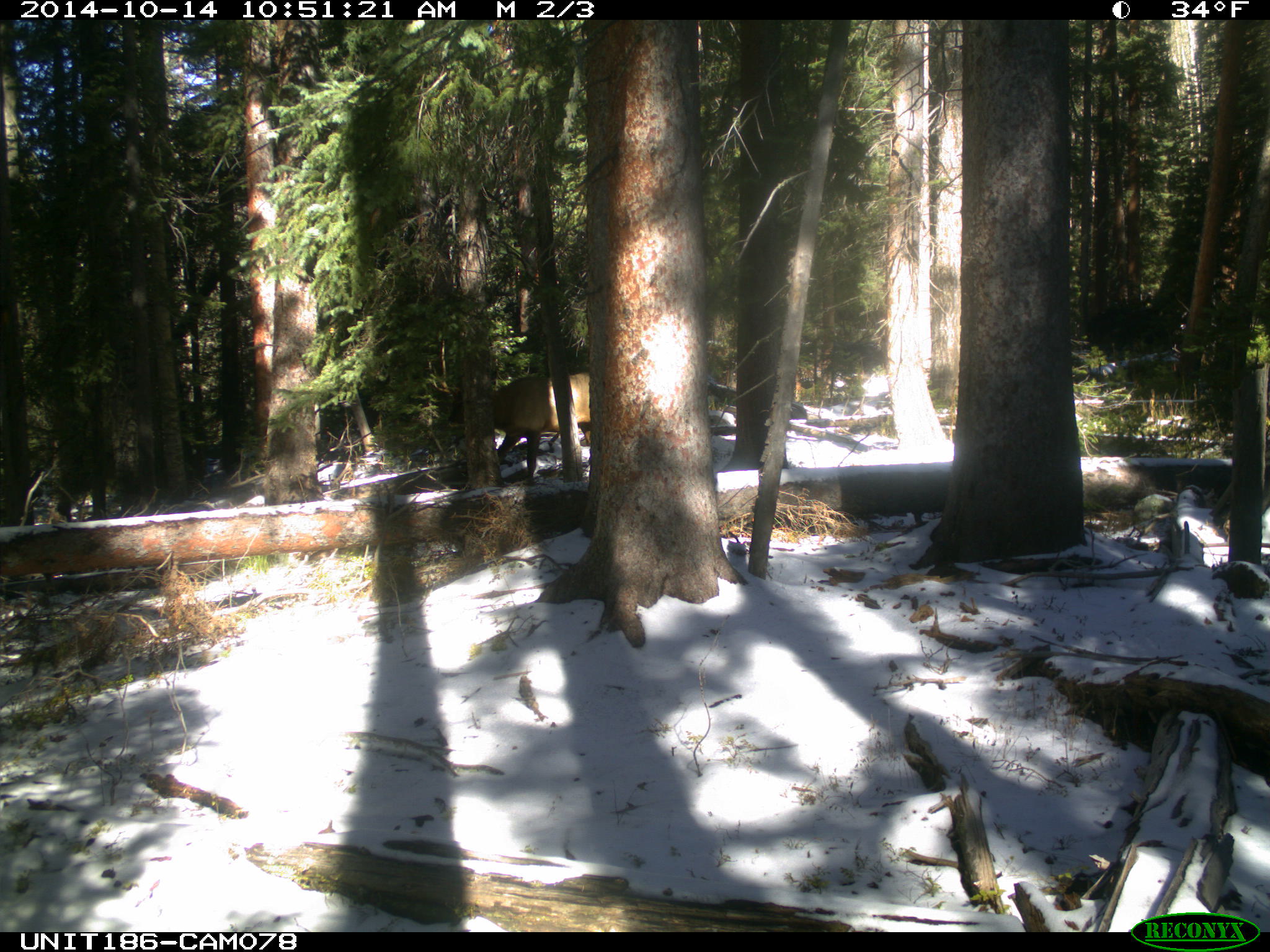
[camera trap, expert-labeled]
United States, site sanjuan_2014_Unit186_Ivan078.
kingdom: Animalia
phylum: Chordata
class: Mammalia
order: Artiodactyla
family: Cervidae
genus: Cervus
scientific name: Cervus elaphus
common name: red deer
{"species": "Cervus elaphus (red deer)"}